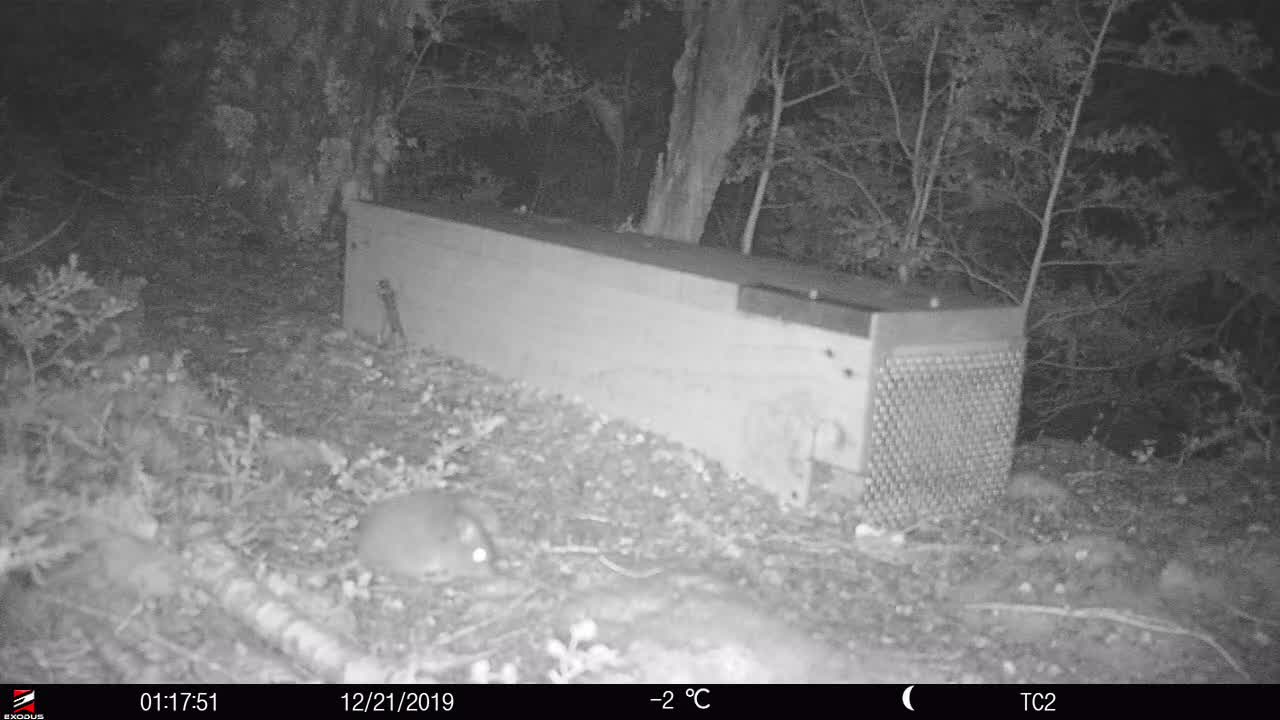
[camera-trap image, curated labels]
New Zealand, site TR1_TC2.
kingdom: Animalia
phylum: Chordata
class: Mammalia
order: Rodentia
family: Muridae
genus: Rattus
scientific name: Rattus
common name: rat